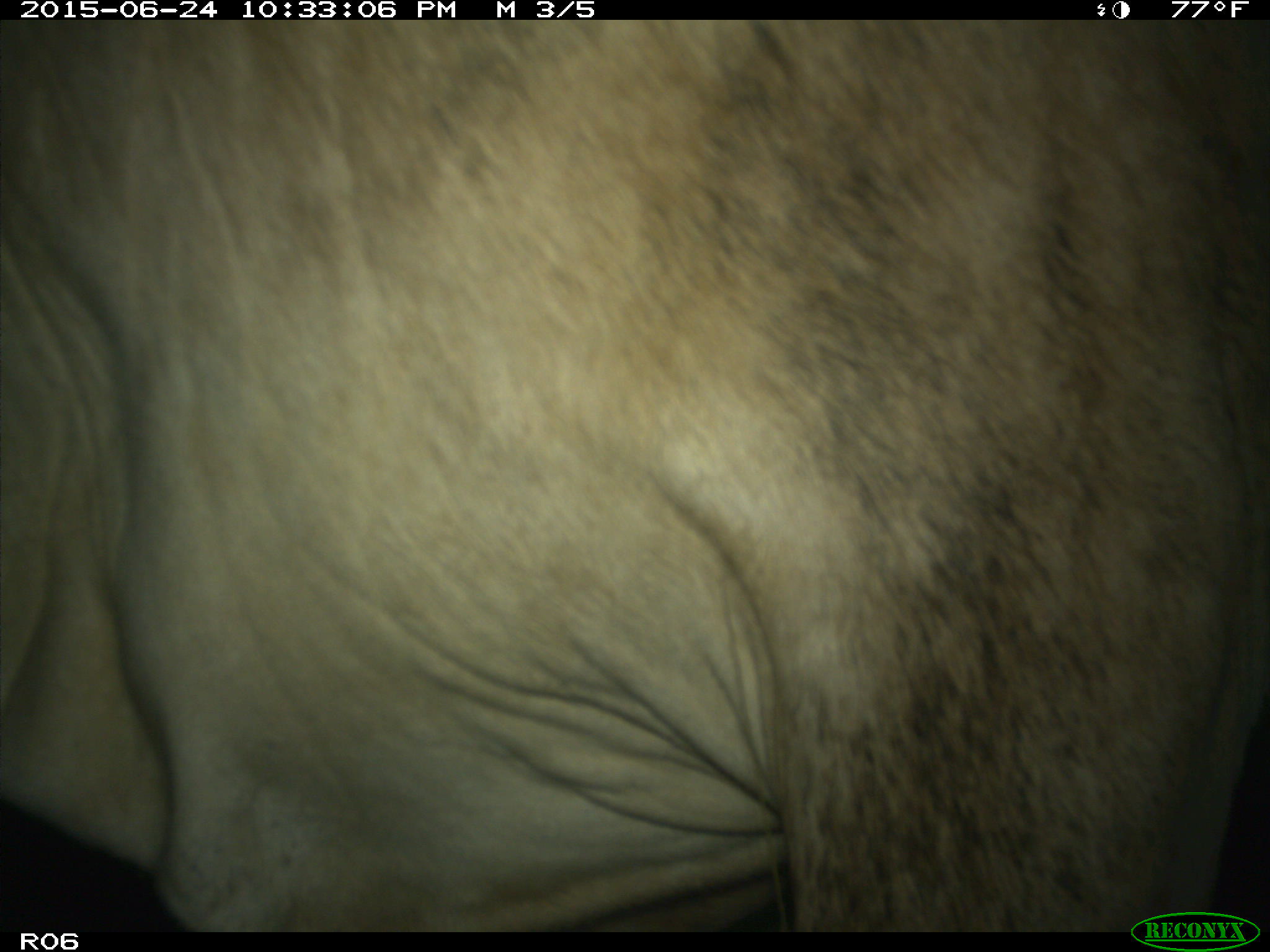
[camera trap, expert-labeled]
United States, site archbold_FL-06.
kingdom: Animalia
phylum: Chordata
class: Mammalia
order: Artiodactyla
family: Bovidae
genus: Bos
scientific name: Bos taurus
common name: domestic cow